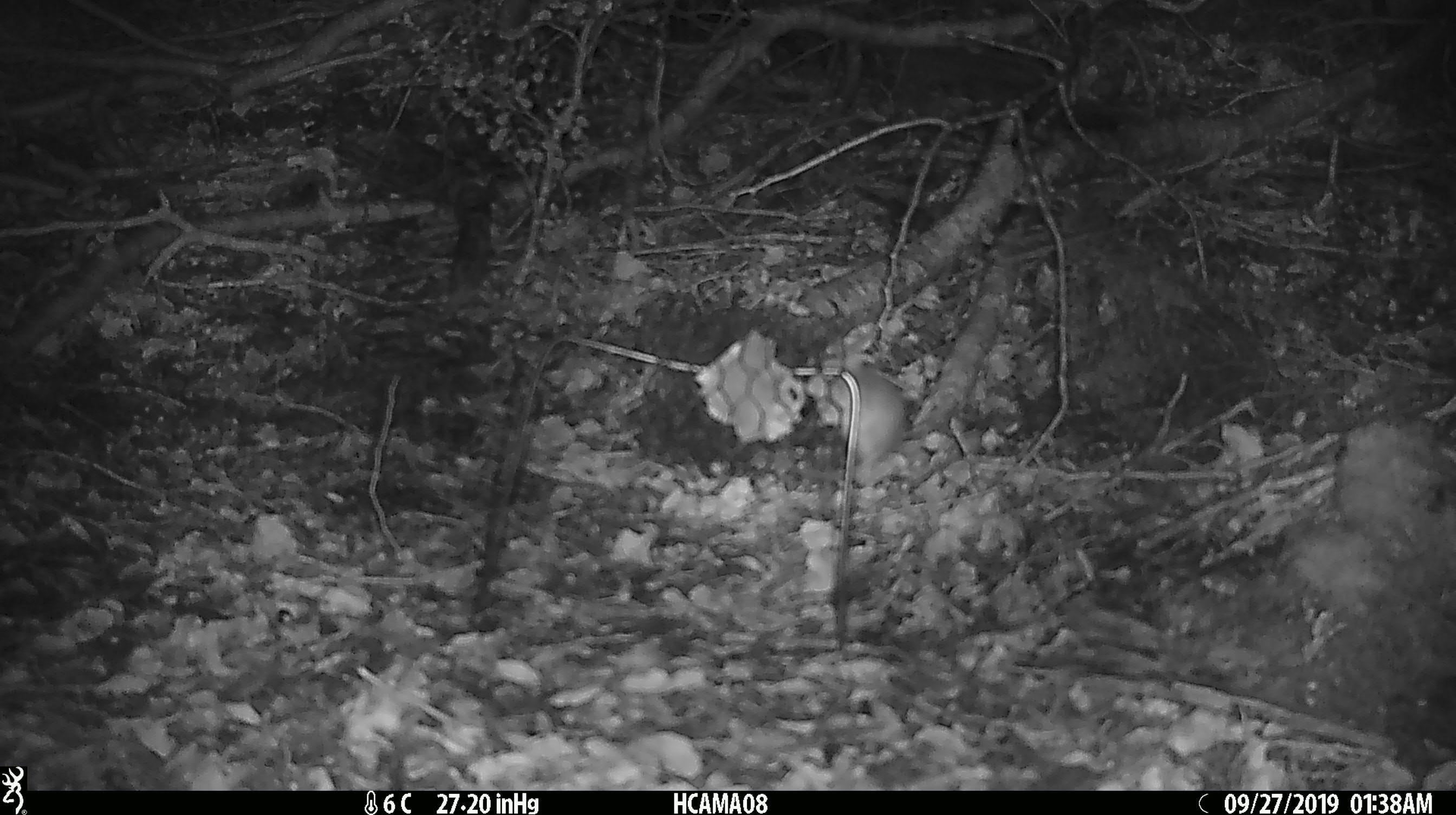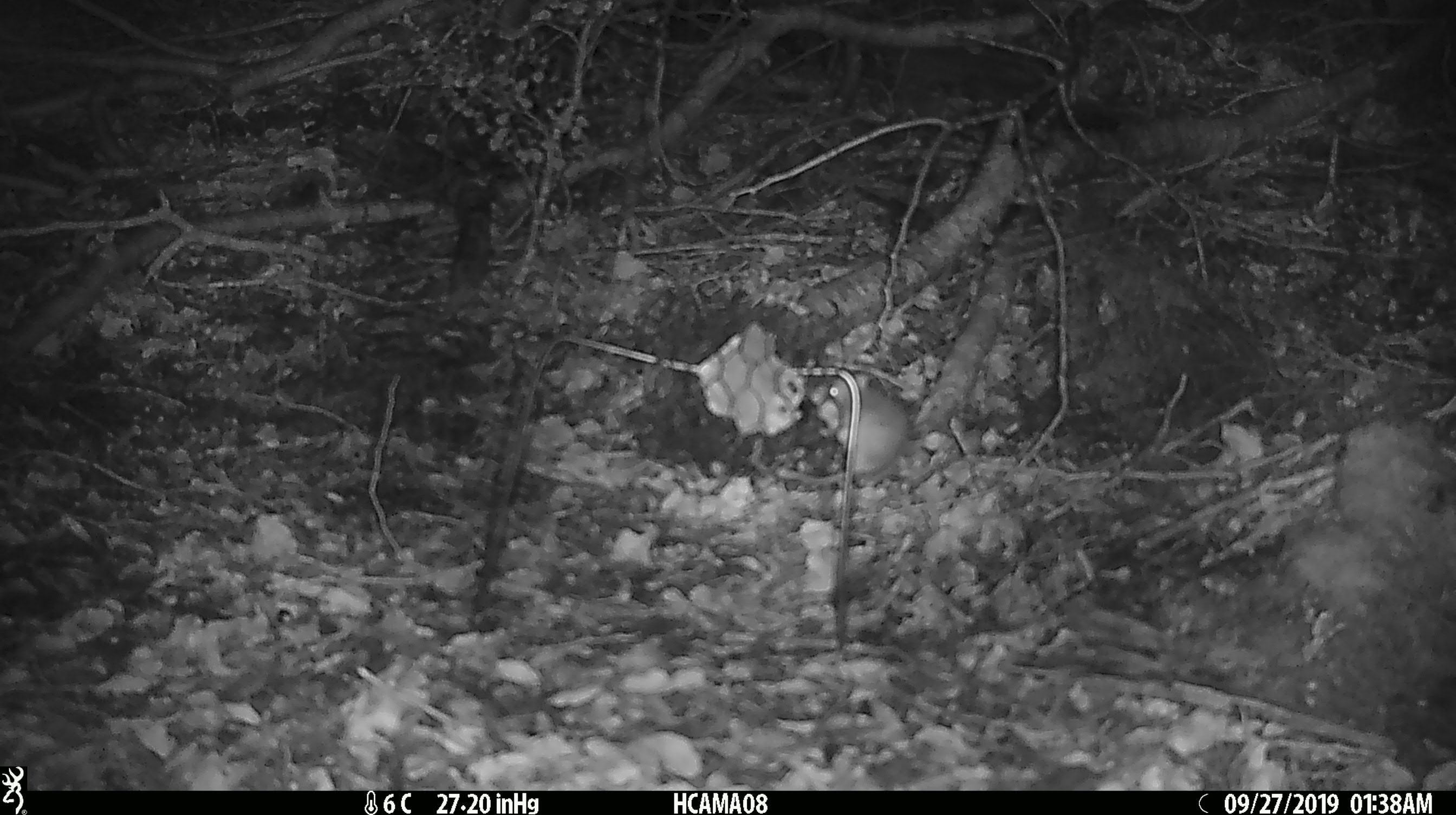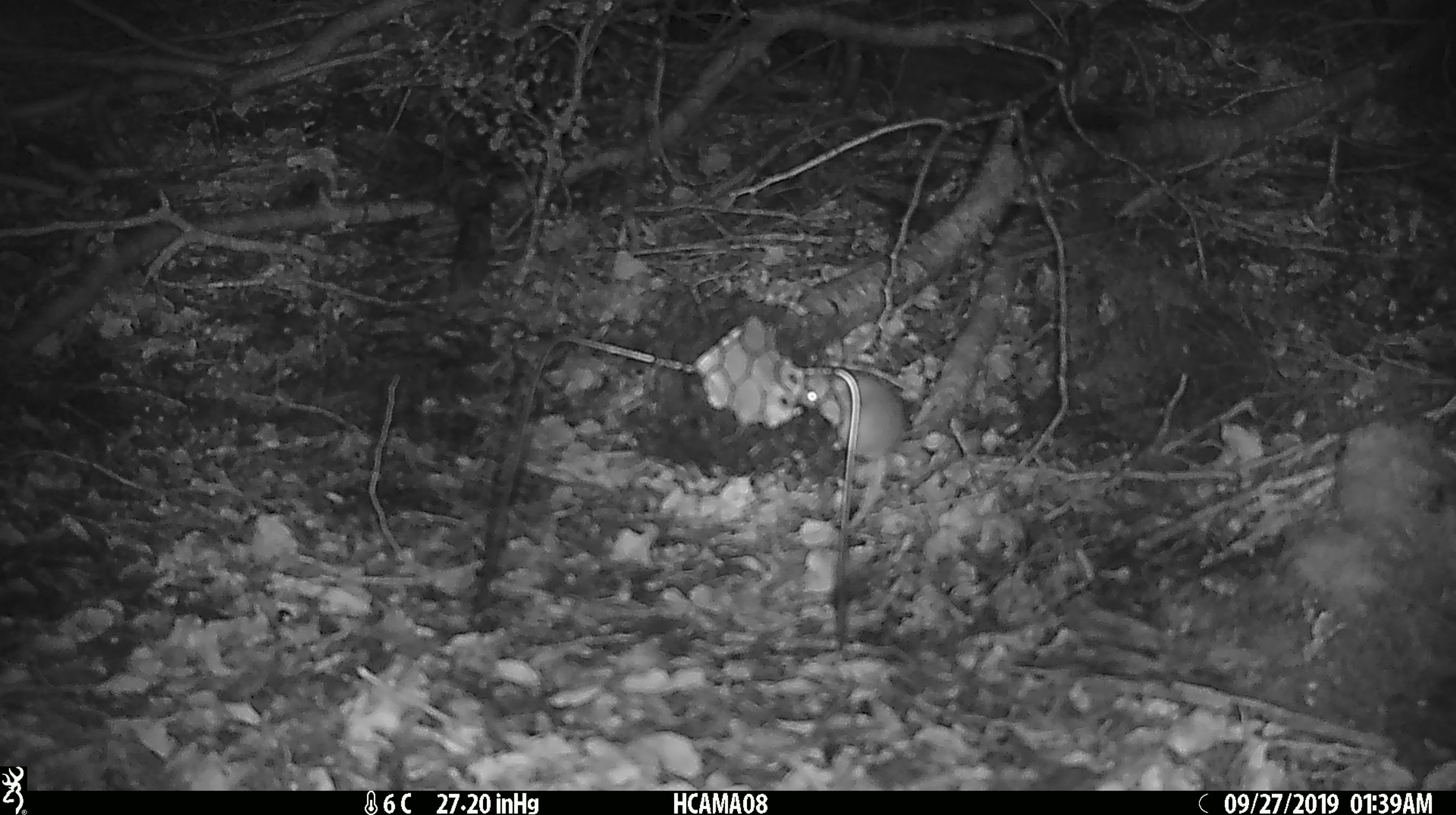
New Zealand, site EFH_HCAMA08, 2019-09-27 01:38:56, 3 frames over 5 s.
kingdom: Animalia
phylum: Chordata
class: Mammalia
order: Rodentia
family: Muridae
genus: Mus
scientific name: Mus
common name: mouse